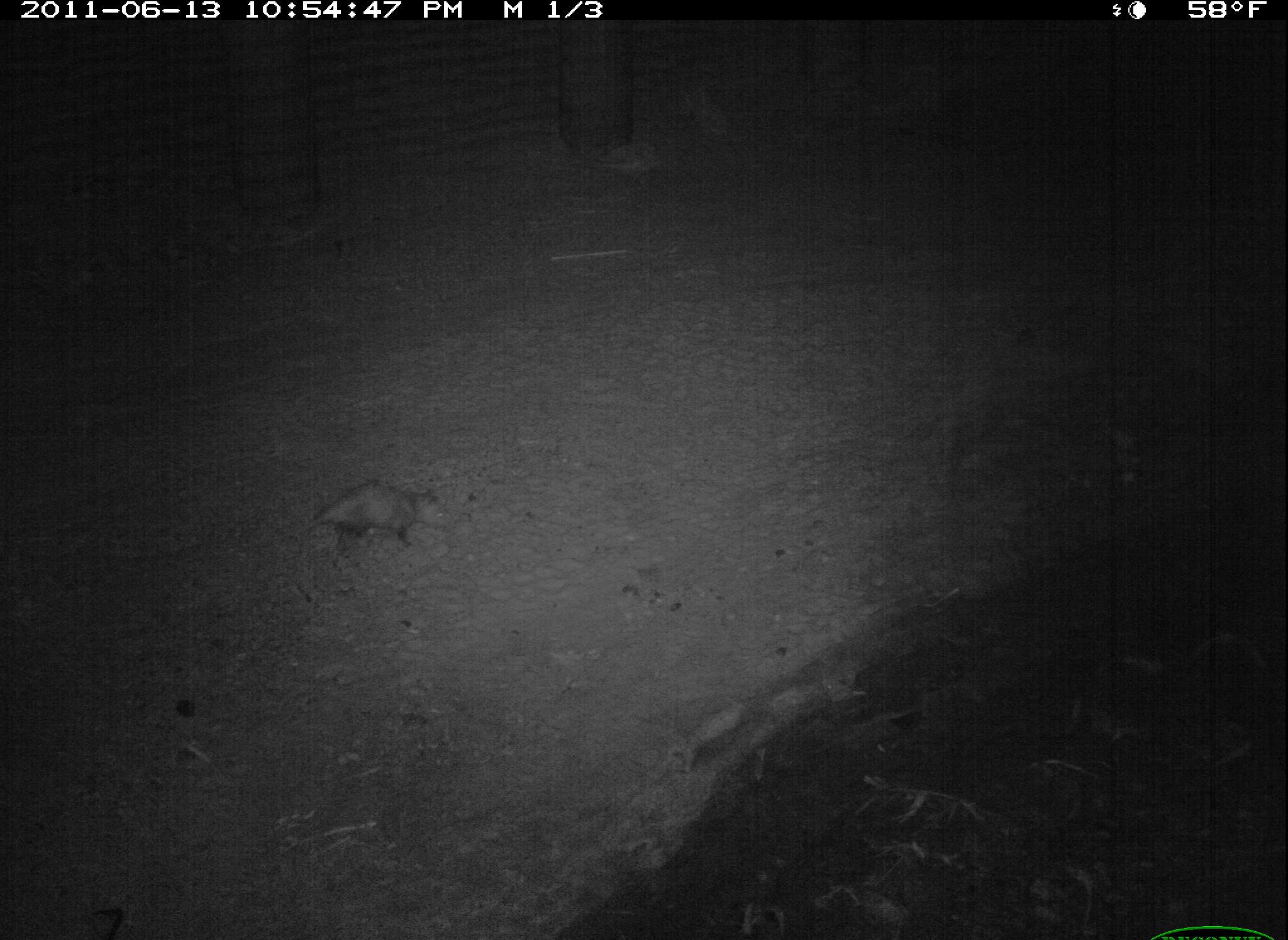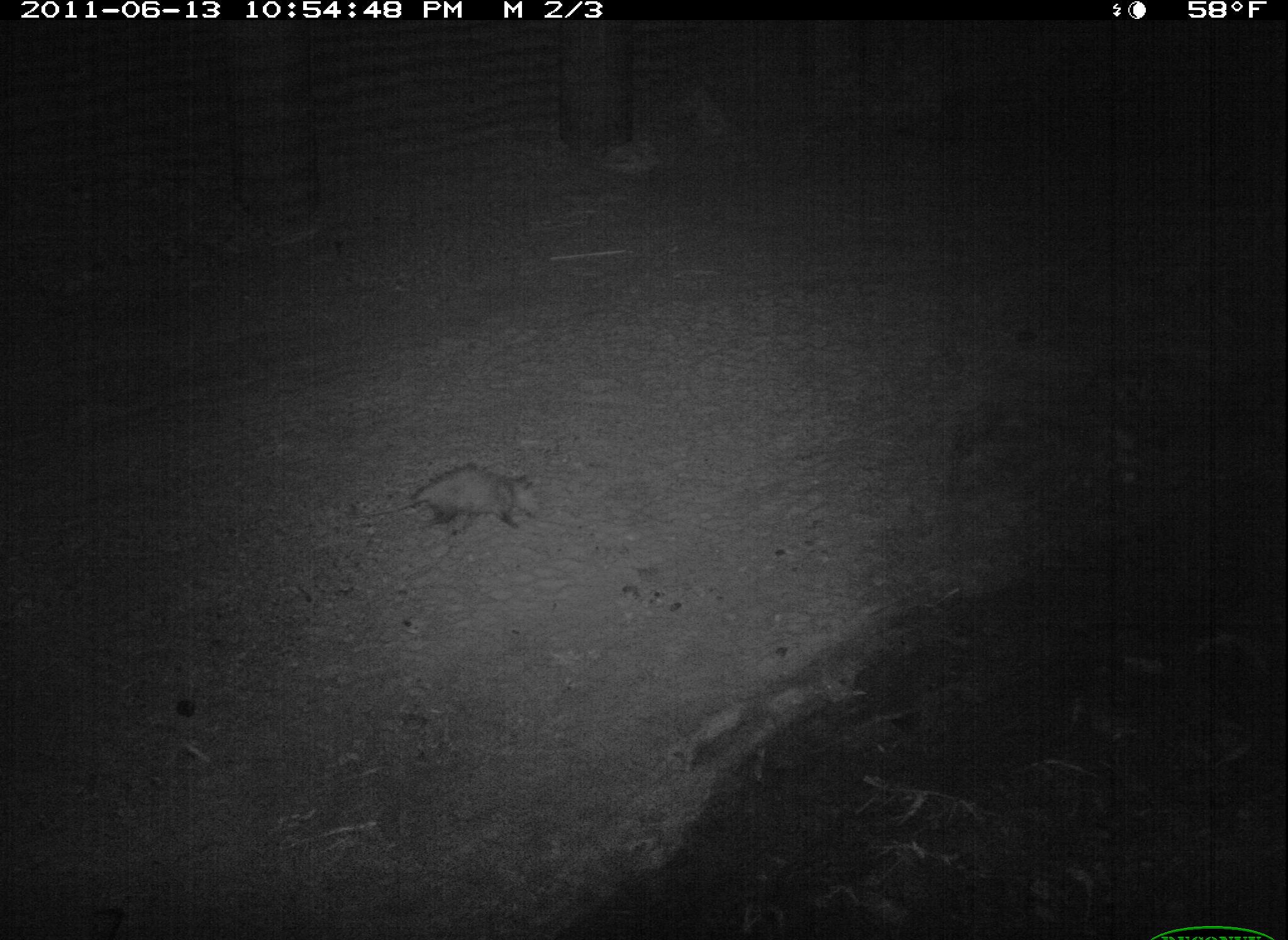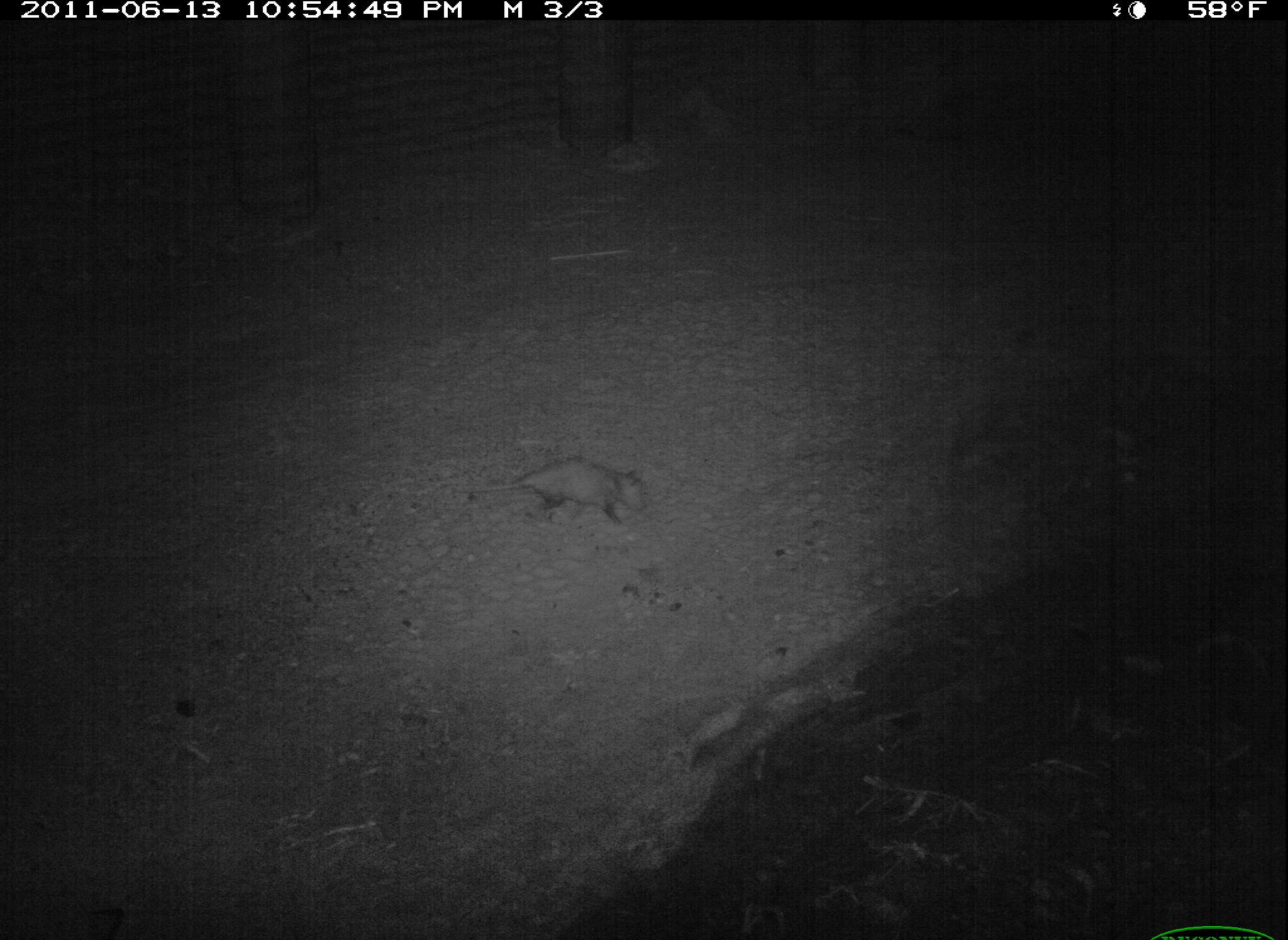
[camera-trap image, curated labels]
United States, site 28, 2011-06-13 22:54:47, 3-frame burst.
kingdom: Animalia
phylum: Chordata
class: Mammalia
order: Didelphimorphia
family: Didelphidae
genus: Didelphis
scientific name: Didelphis virginiana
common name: virginia opossum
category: opossum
Opossum (virginia opossum) (Didelphis virginiana).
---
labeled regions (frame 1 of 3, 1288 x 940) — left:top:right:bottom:
opossum: 290:474:464:548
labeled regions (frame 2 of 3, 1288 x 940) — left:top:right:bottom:
opossum: 375:457:539:548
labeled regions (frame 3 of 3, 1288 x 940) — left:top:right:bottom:
opossum: 460:451:657:530